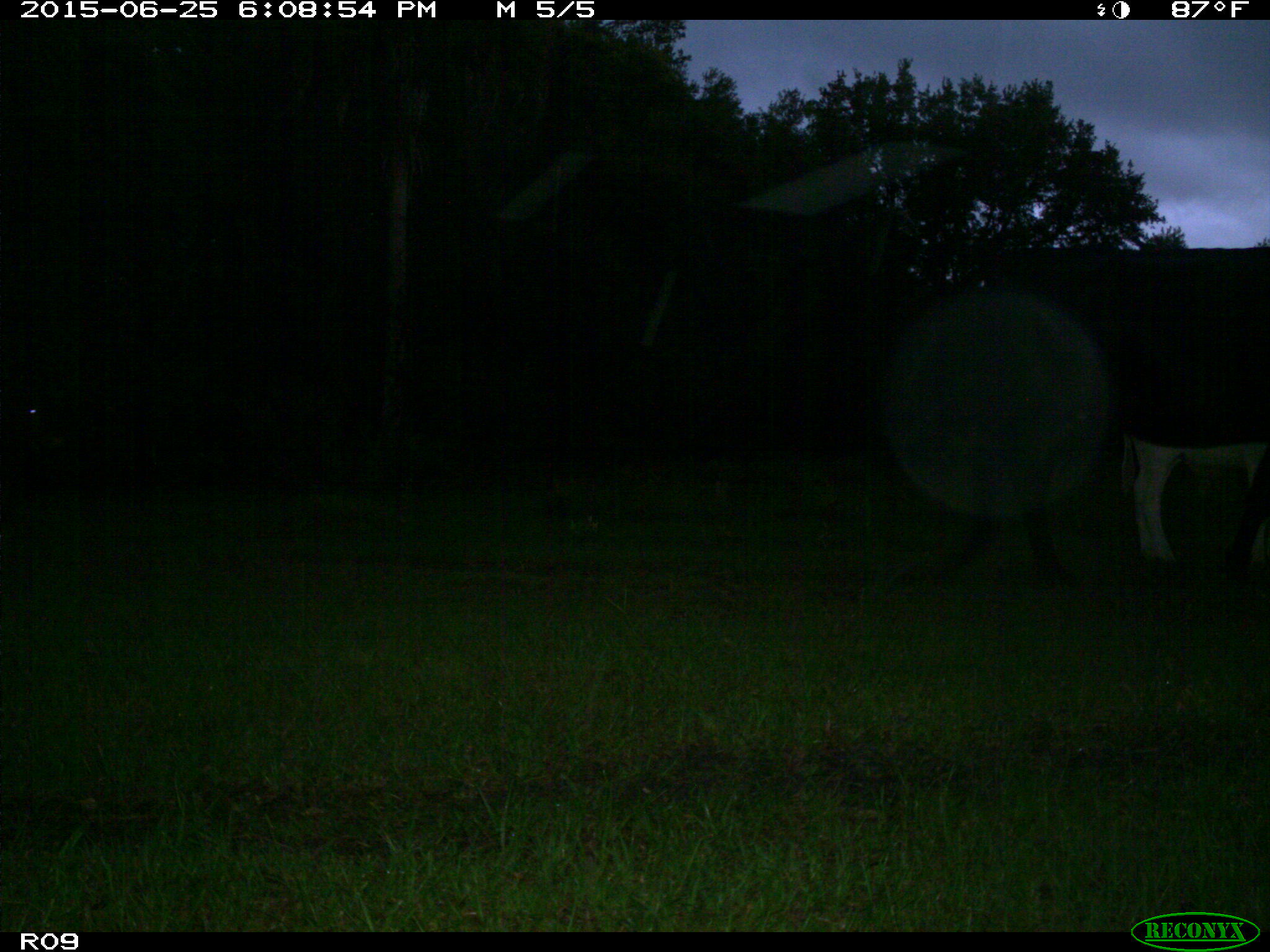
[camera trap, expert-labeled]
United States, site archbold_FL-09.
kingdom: Animalia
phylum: Chordata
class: Mammalia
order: Artiodactyla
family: Bovidae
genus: Bos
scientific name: Bos taurus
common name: domestic cow